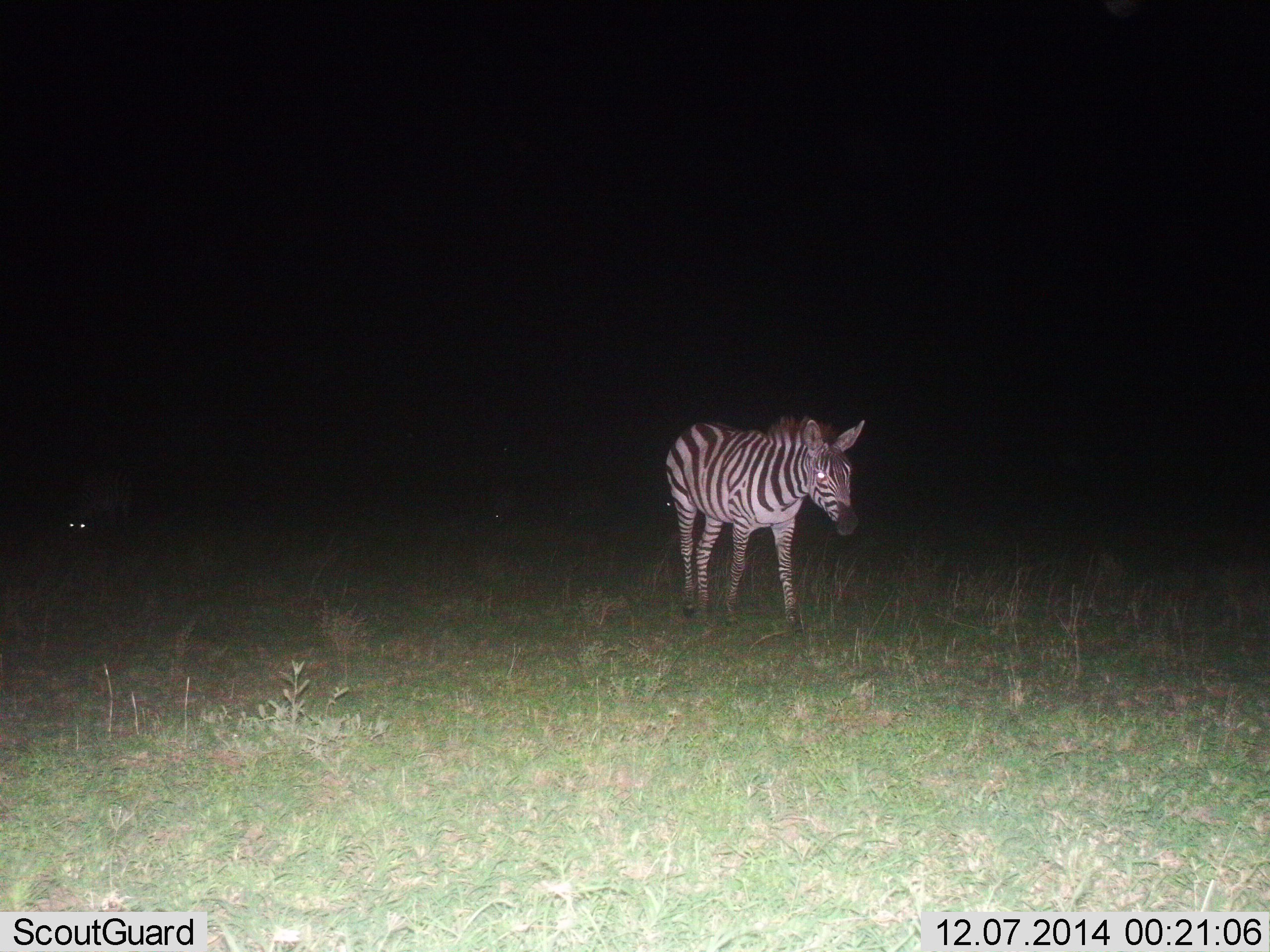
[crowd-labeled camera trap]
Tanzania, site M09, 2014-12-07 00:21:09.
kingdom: Animalia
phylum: Chordata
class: Mammalia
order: Perissodactyla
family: Equidae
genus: Equus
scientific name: Equus quagga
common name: plains zebra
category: zebra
Zebra (plains zebra) (Equus quagga), count 1. Behavior (volunteer vote fractions): standing 70%, resting 0%, moving 40%, interacting 0%. Young present (vote fraction): 0%. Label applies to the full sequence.